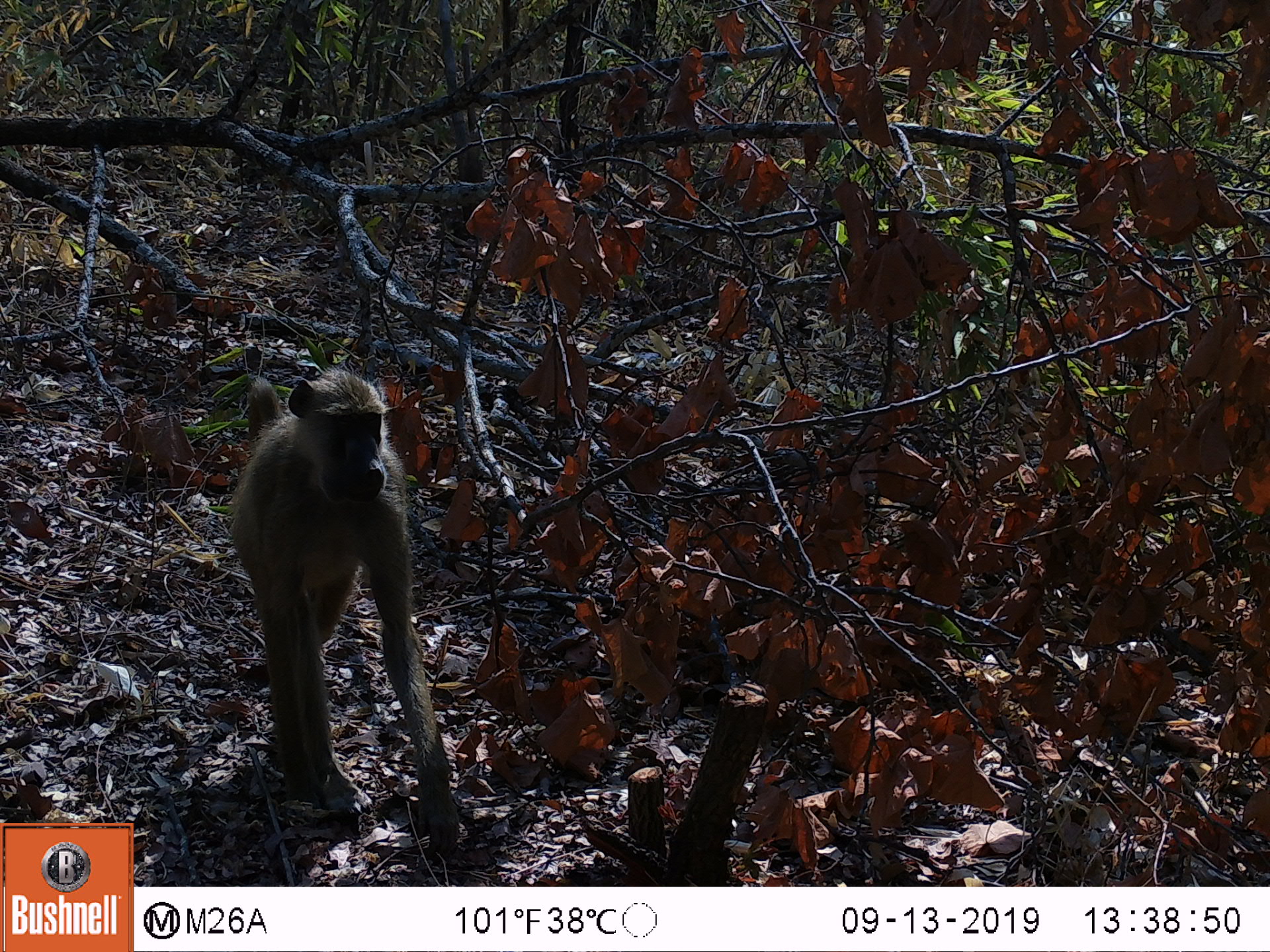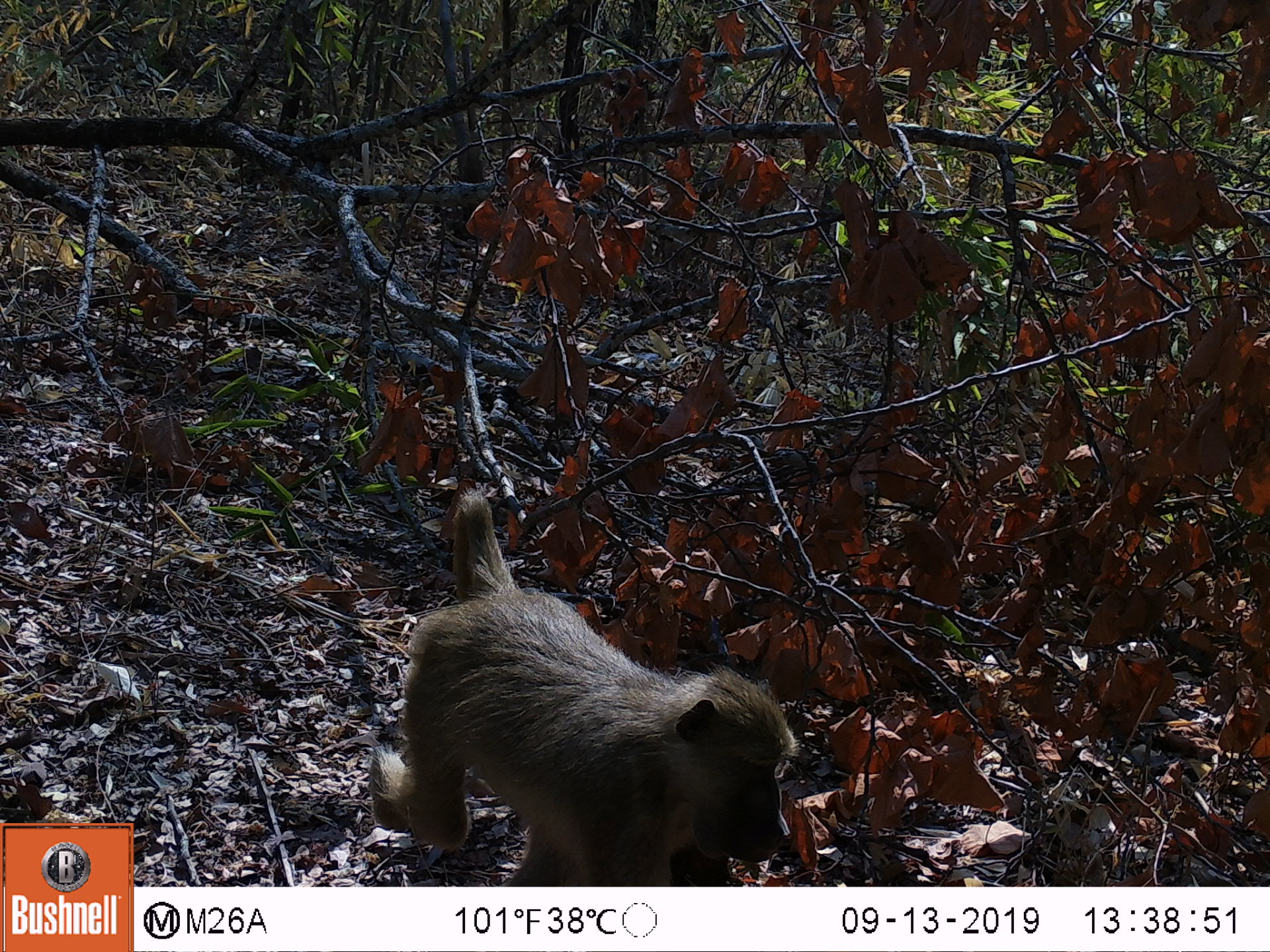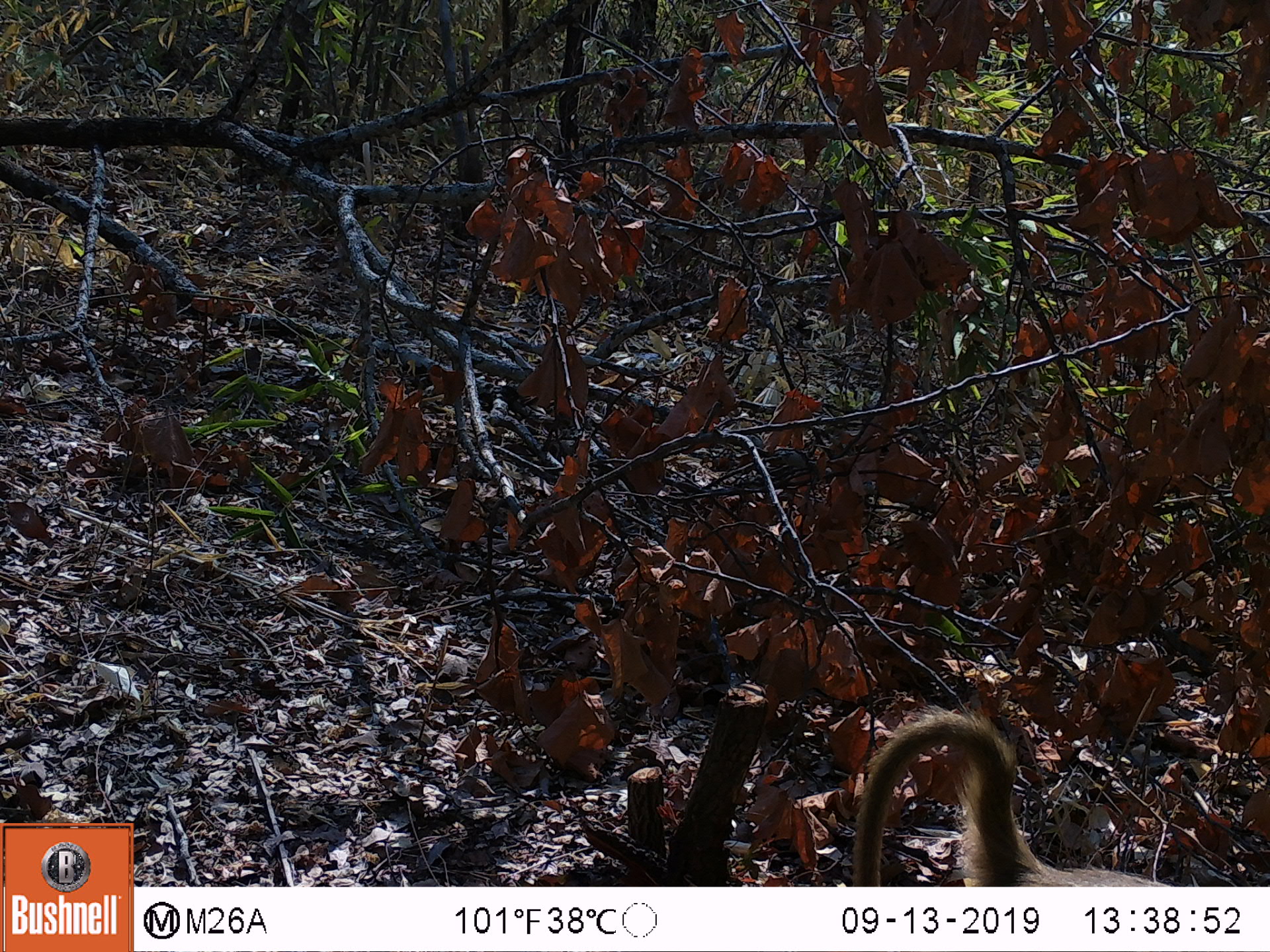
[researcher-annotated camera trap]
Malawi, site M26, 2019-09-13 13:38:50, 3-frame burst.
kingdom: Animalia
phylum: Chordata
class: Mammalia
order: Primates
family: Cercopithecidae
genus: Papio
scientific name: Papio cynocephalus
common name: yellow baboon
Yellow baboon (Papio cynocephalus), count 1.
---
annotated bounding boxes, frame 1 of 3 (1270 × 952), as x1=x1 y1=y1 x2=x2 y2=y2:
yellow baboon: x1=234 y1=371 x2=461 y2=839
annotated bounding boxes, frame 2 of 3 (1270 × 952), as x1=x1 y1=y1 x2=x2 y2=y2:
yellow baboon: x1=379 y1=489 x2=792 y2=880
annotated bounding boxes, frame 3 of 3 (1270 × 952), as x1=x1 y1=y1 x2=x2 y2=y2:
yellow baboon: x1=846 y1=710 x2=1172 y2=885